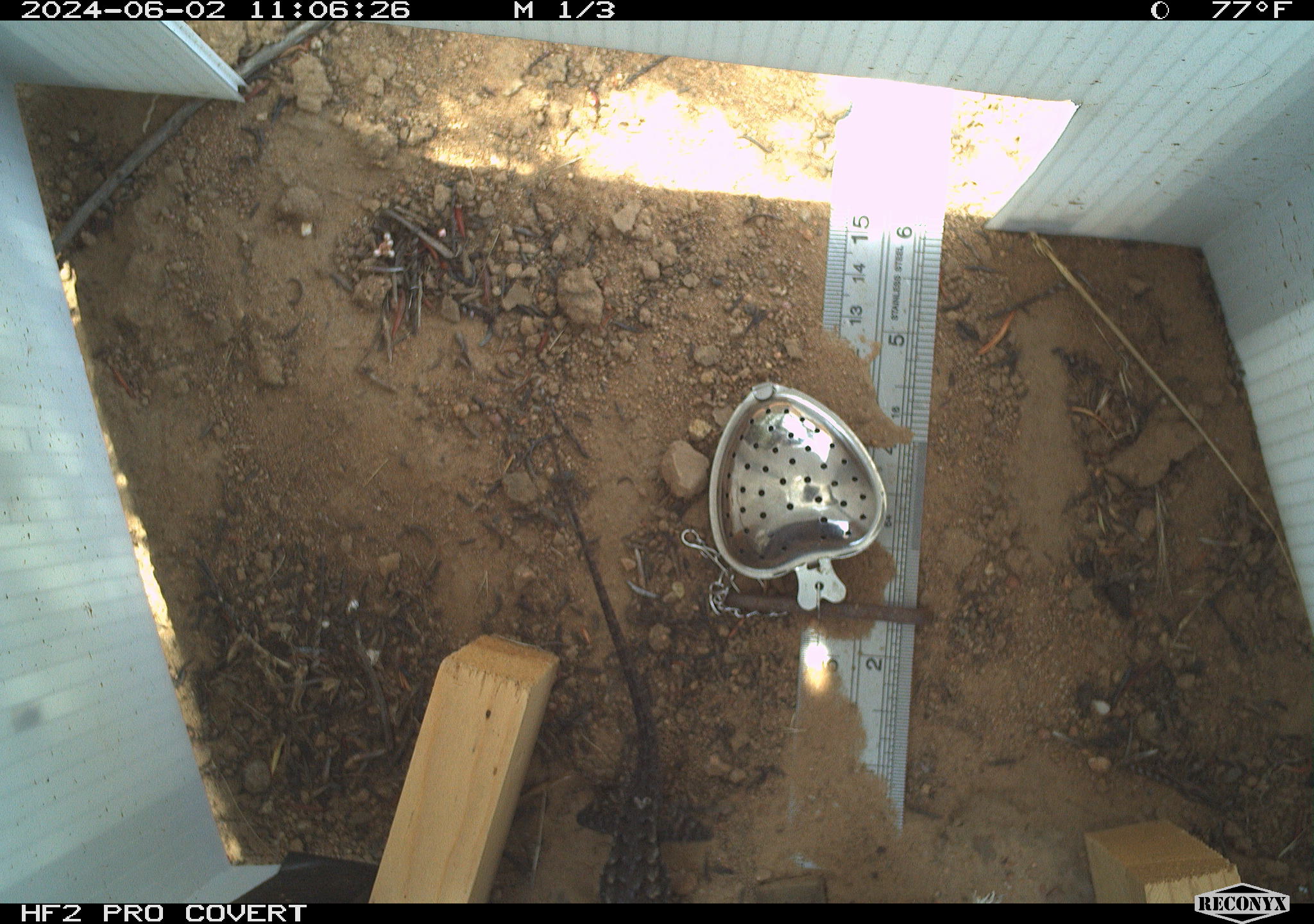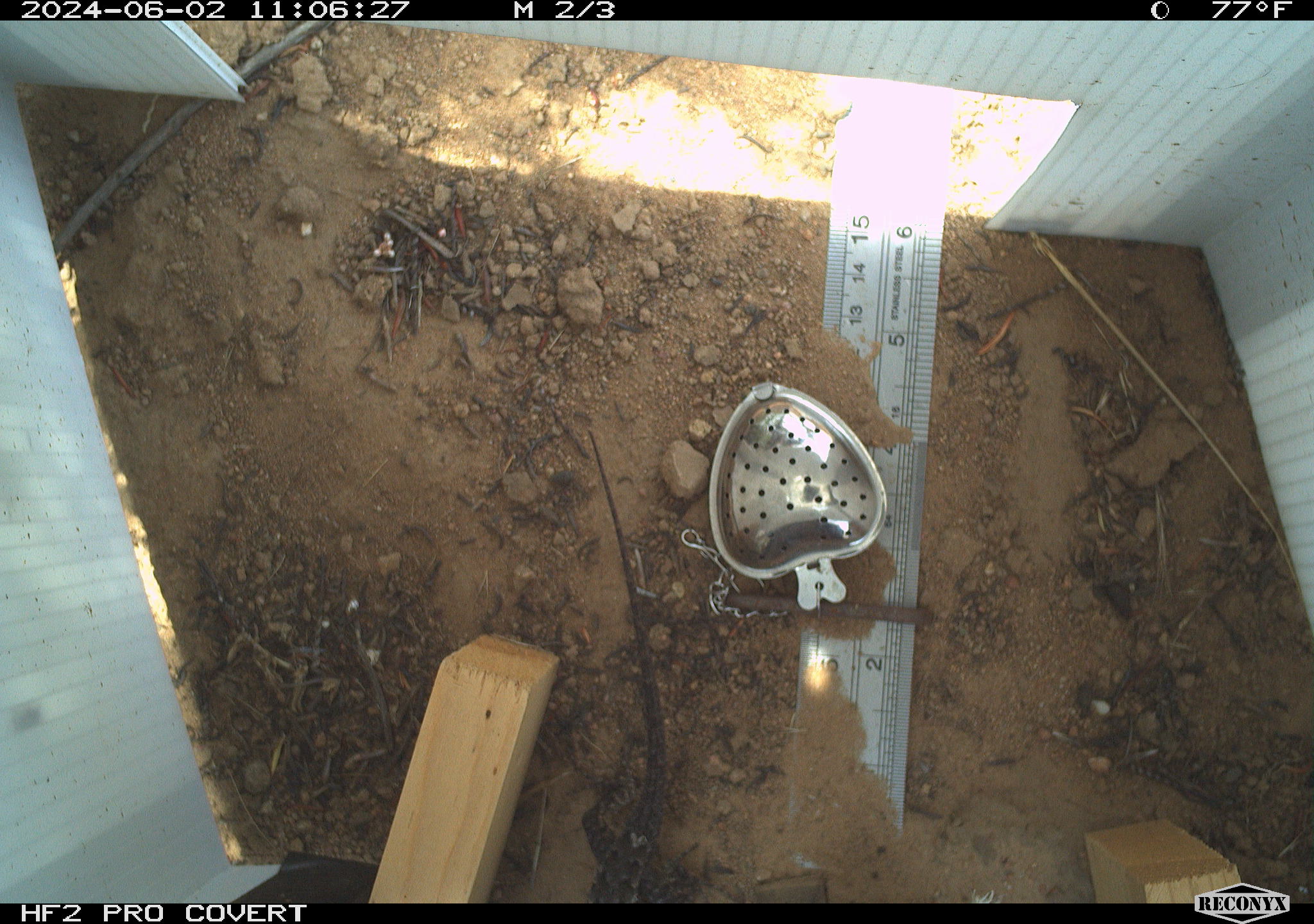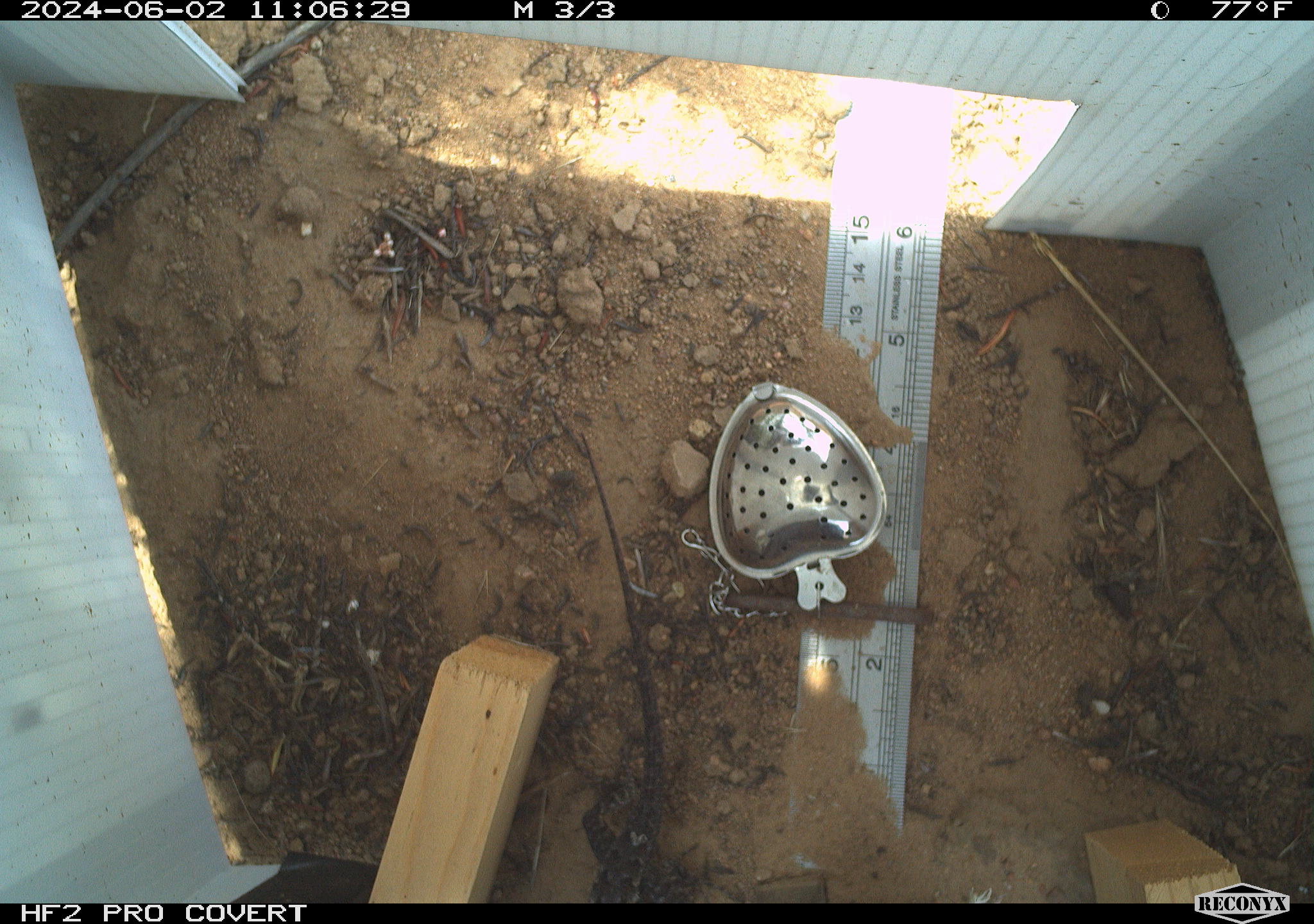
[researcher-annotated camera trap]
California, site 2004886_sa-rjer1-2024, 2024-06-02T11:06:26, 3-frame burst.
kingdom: Animalia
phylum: Chordata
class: Reptilia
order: Squamata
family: Phrynosomatidae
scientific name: Phrynosomatidae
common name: phrynosomatid lizards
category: phrynosomatidae family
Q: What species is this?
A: Phrynosomatidae family (phrynosomatid lizards) (Phrynosomatidae).